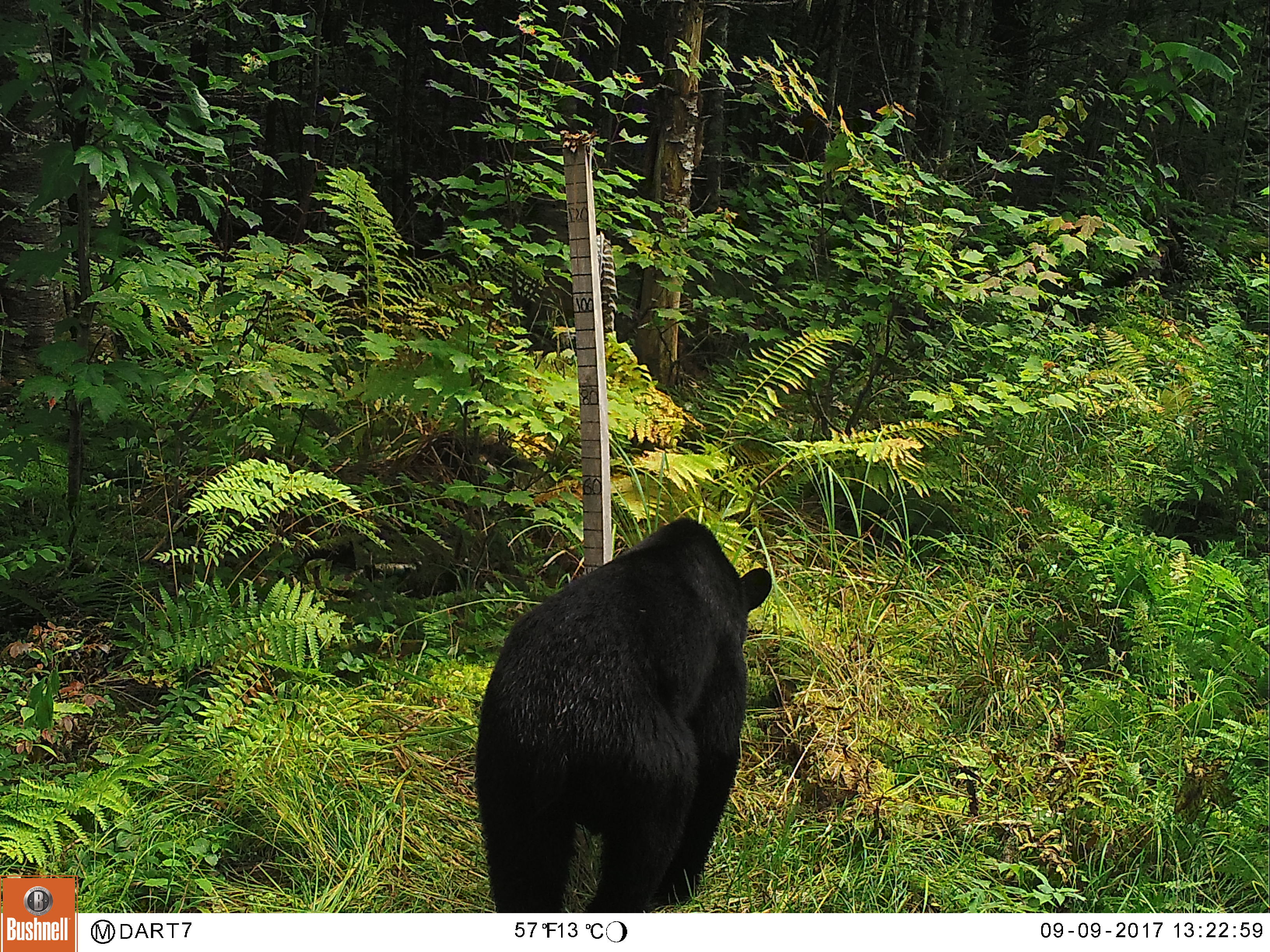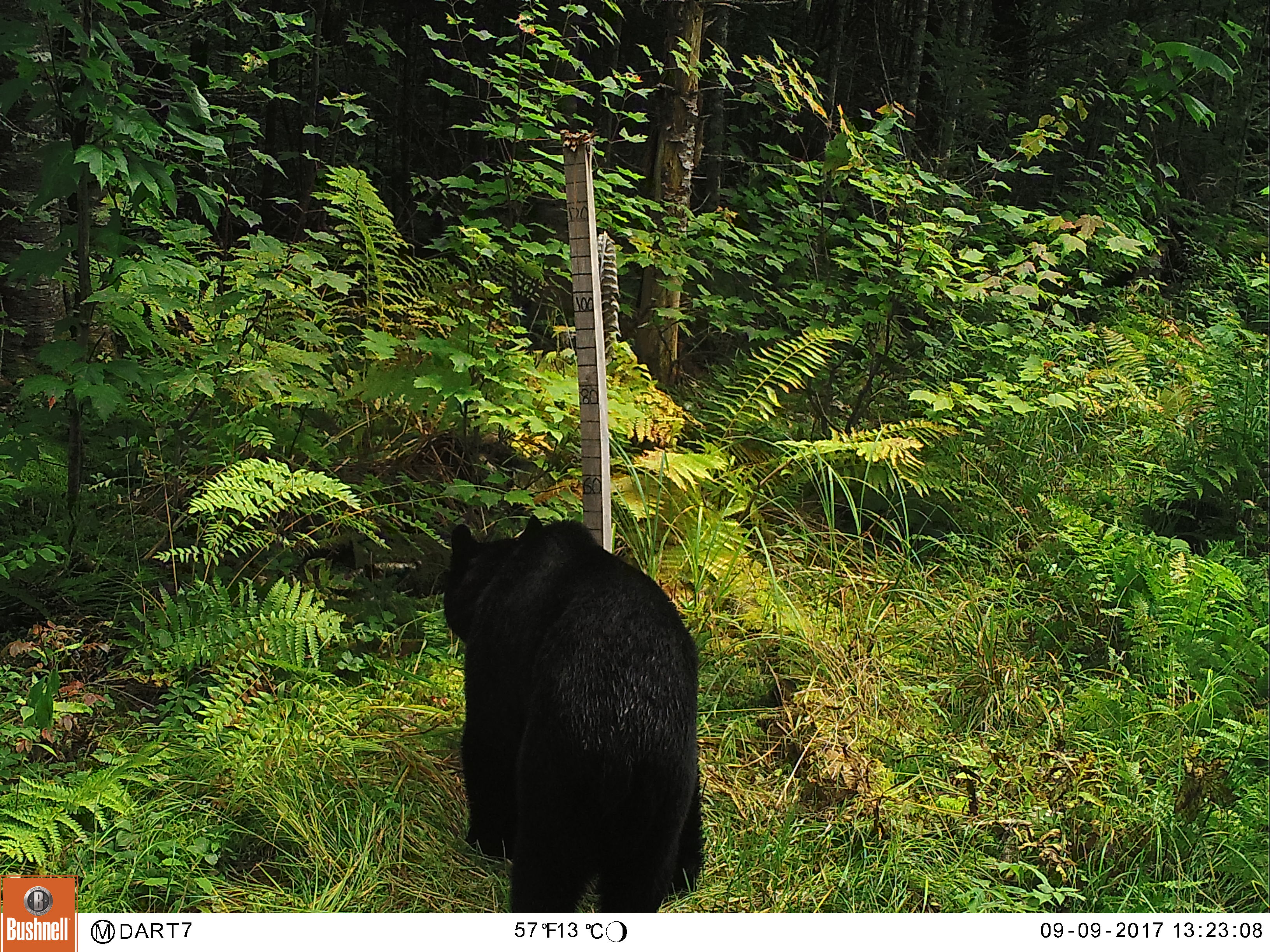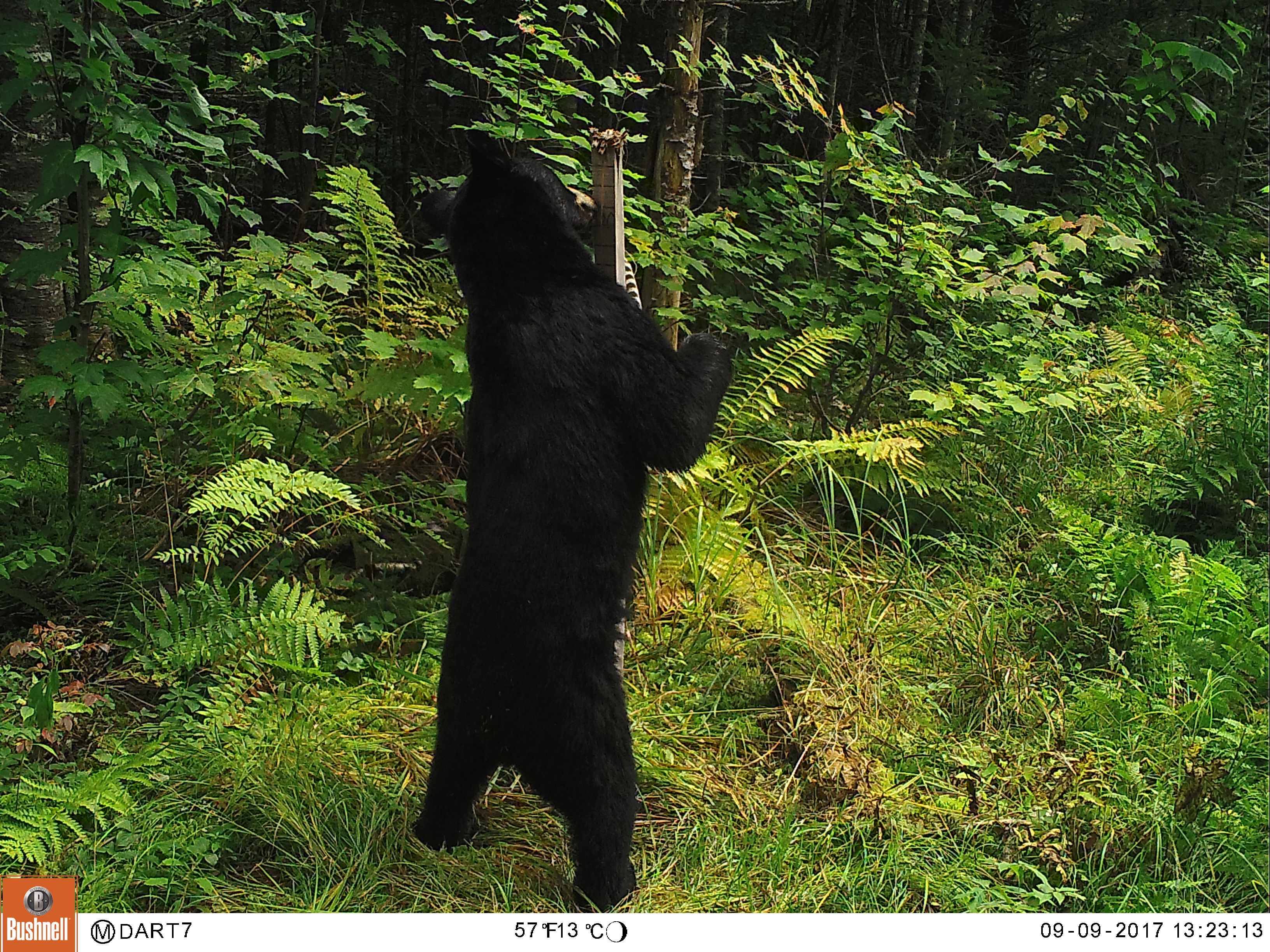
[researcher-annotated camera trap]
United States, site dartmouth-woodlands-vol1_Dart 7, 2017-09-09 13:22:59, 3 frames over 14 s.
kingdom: Animalia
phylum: Chordata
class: Mammalia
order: Carnivora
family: Ursidae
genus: Ursus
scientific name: Ursus americanus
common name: black bear